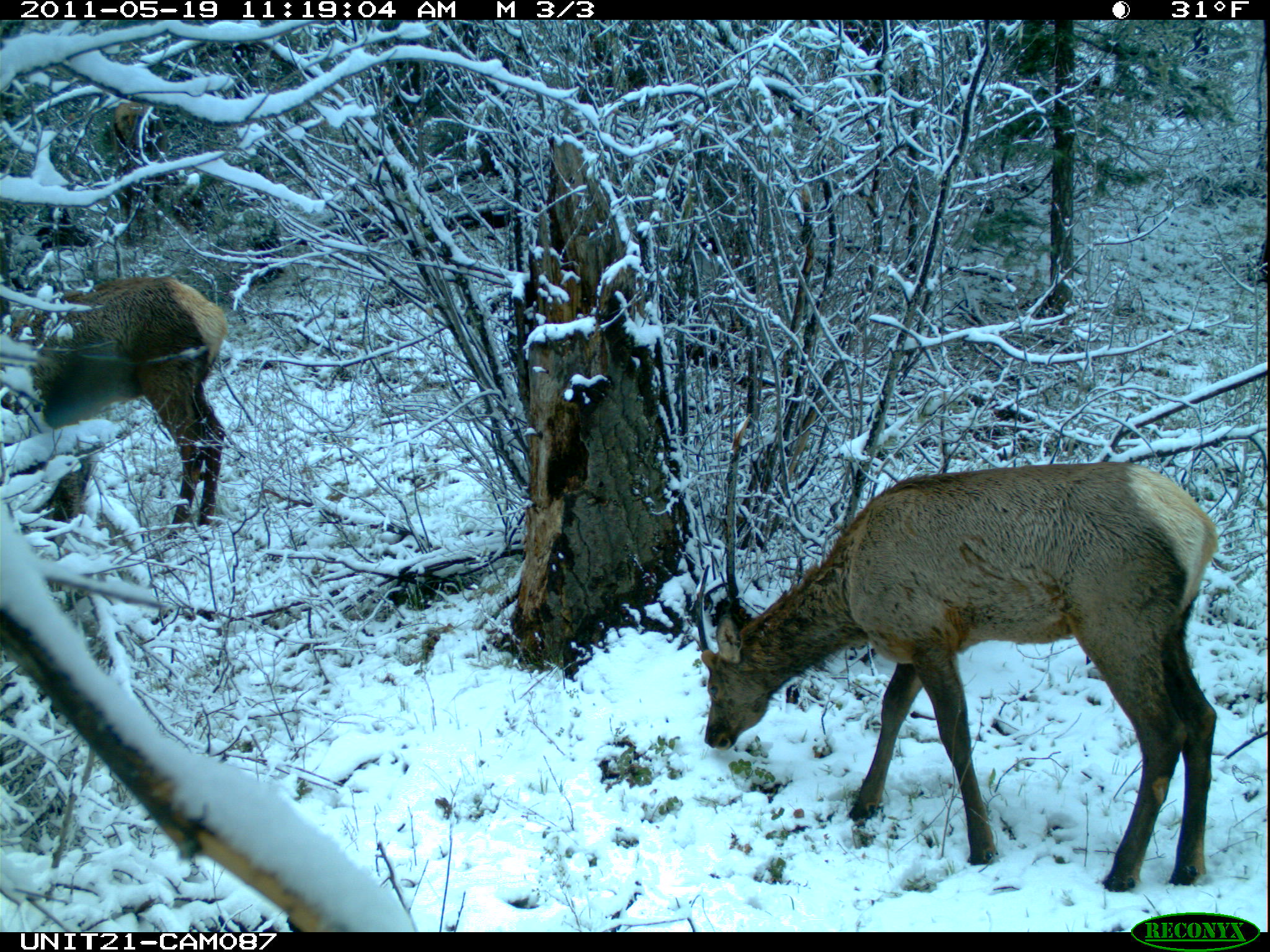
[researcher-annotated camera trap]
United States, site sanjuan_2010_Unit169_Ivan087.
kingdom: Animalia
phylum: Chordata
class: Mammalia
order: Artiodactyla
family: Cervidae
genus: Cervus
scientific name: Cervus elaphus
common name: red deer